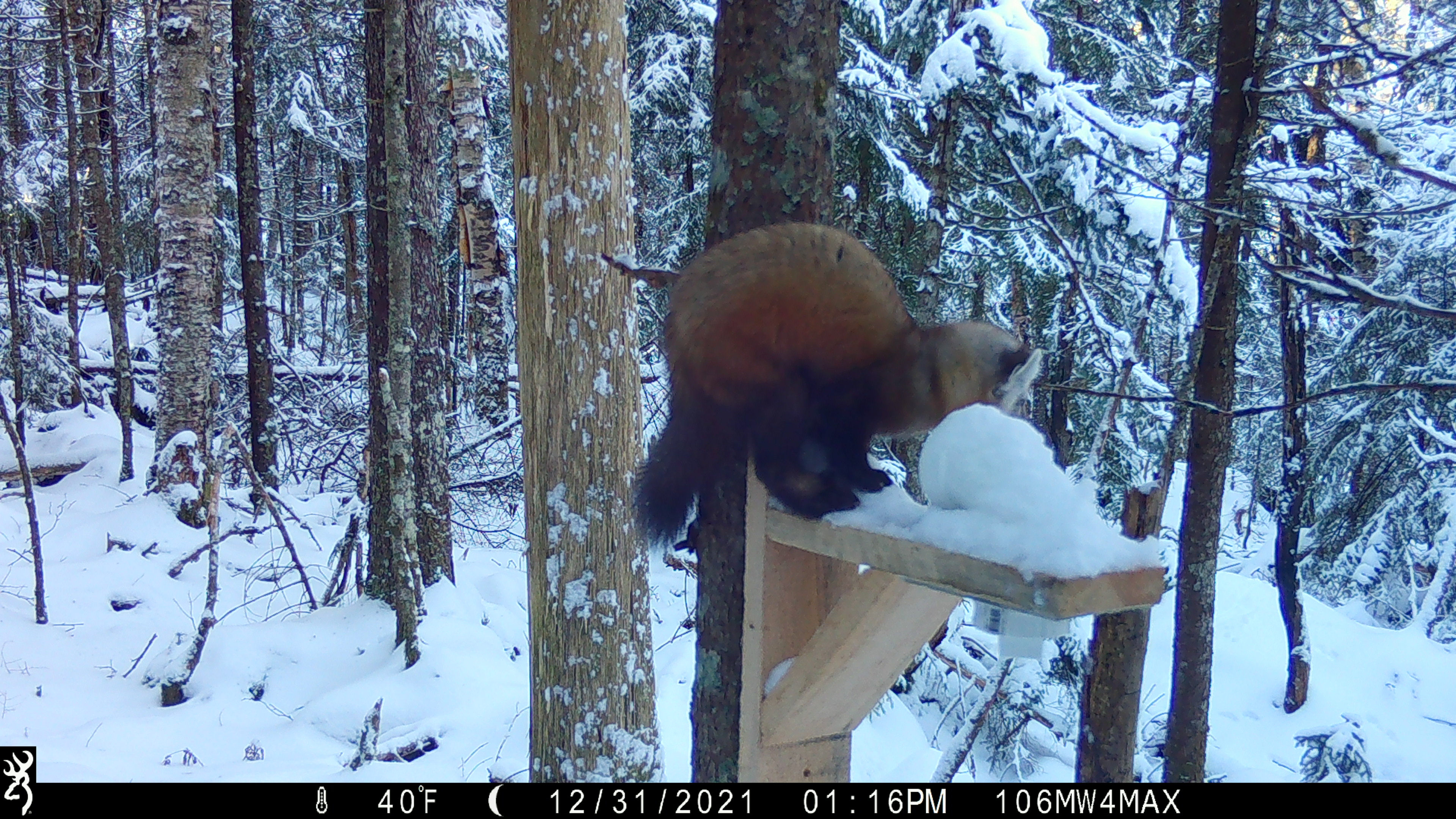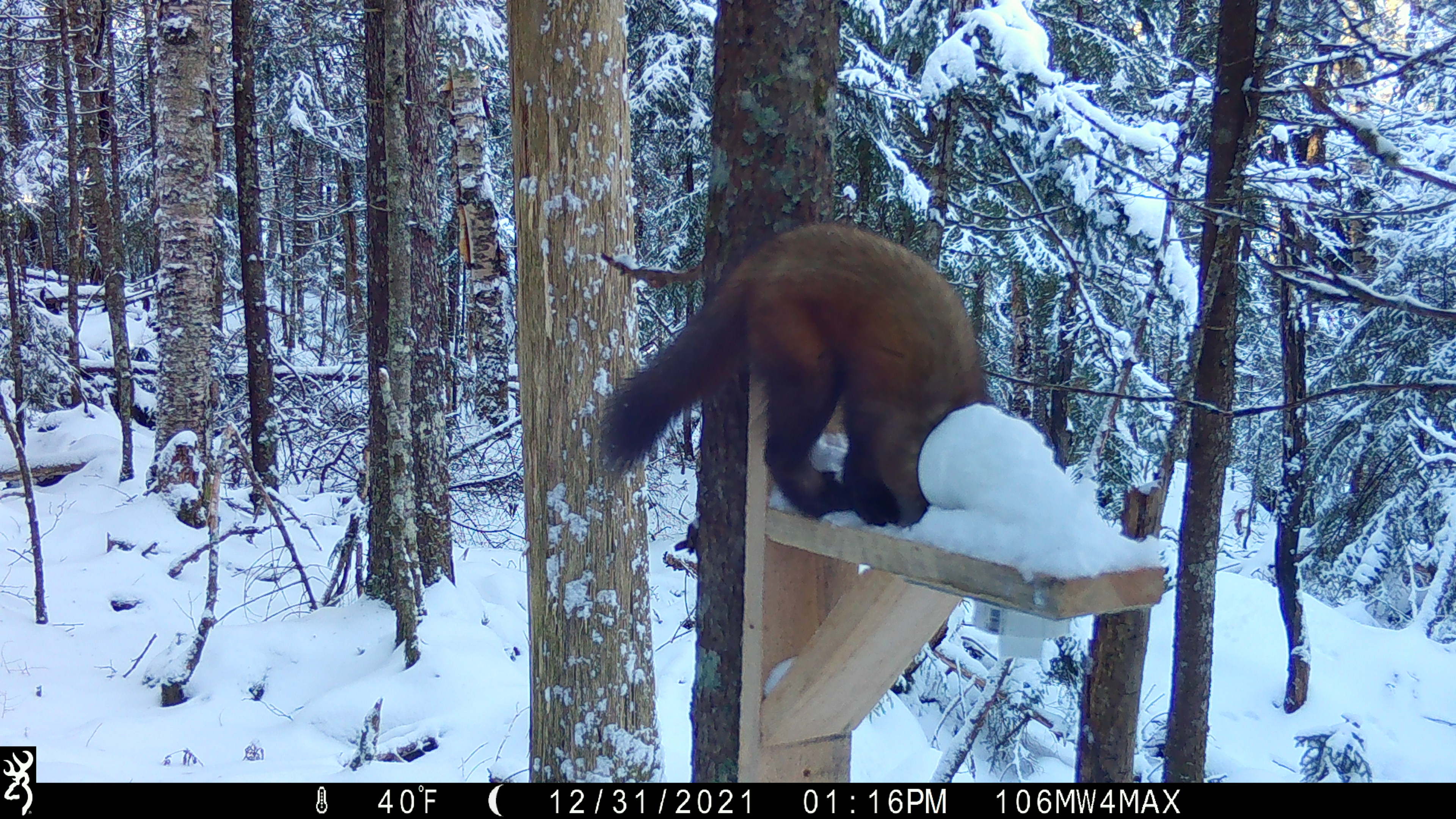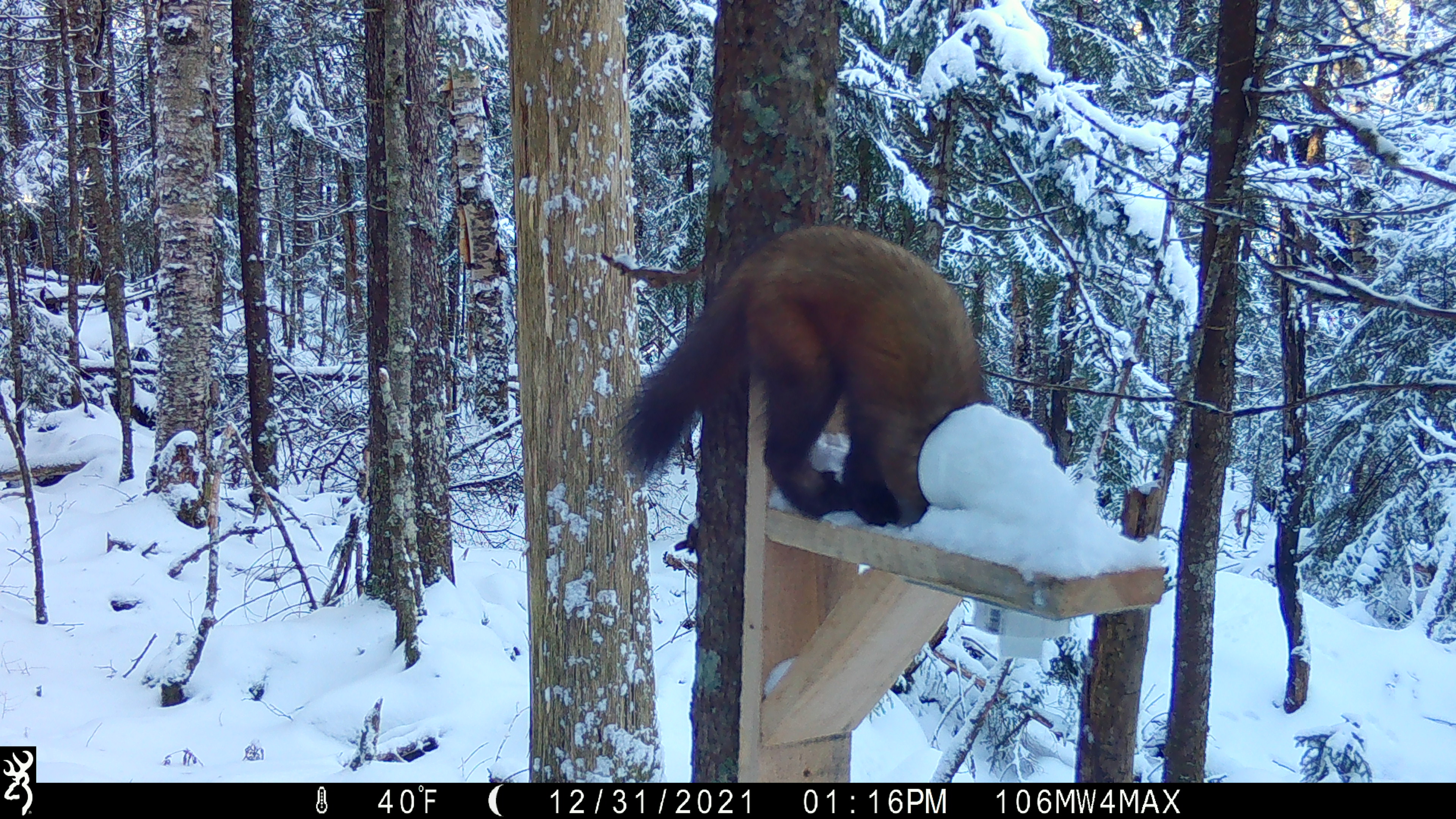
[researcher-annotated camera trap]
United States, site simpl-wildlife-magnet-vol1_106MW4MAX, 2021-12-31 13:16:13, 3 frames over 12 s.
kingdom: Animalia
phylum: Chordata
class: Mammalia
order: Carnivora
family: Mustelidae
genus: Martes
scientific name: Martes americana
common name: american marten